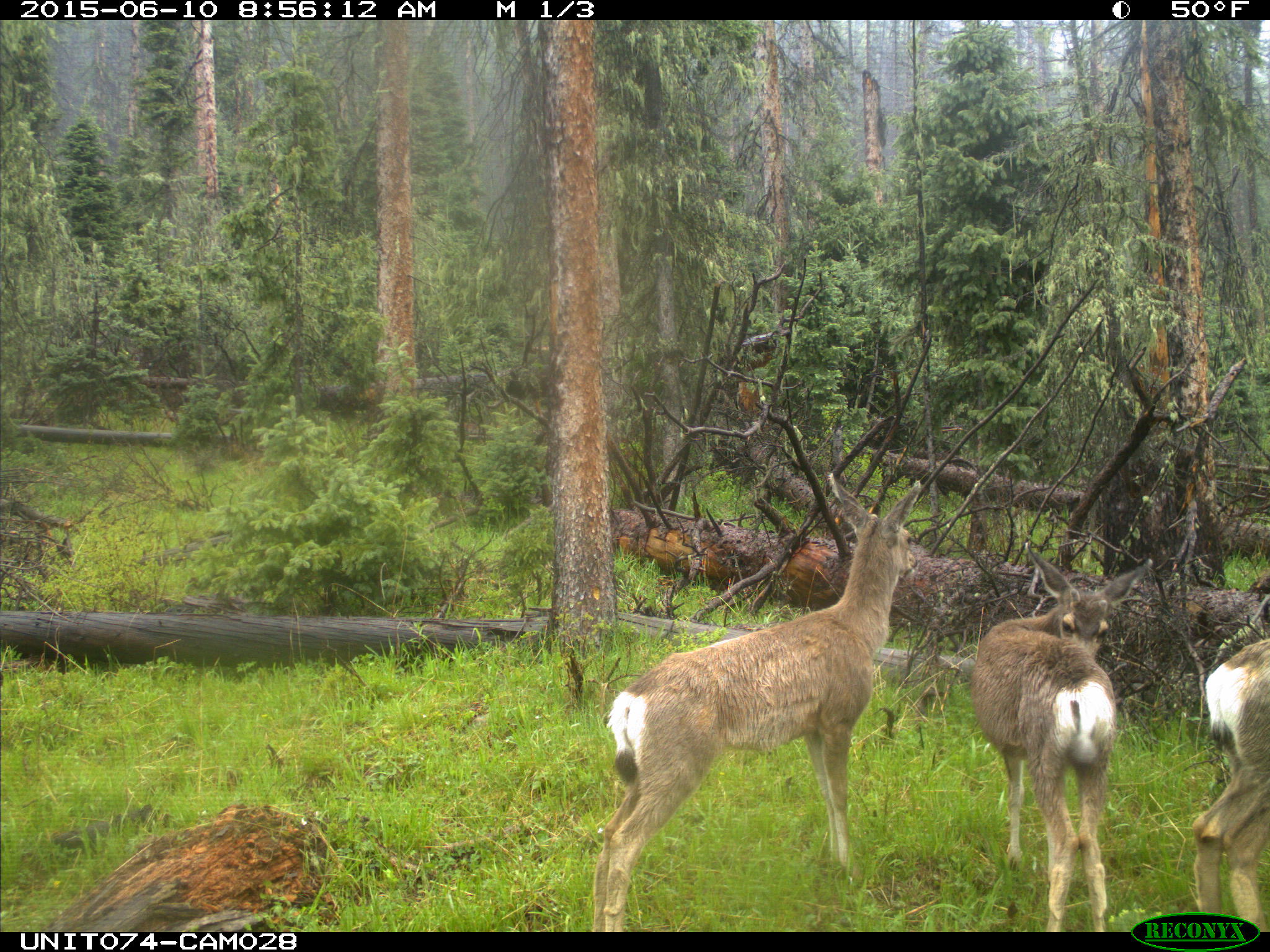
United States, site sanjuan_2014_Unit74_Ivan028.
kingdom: Animalia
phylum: Chordata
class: Mammalia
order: Artiodactyla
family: Cervidae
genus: Odocoileus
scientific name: Odocoileus hemionus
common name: mule deer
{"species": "Odocoileus hemionus (mule deer)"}